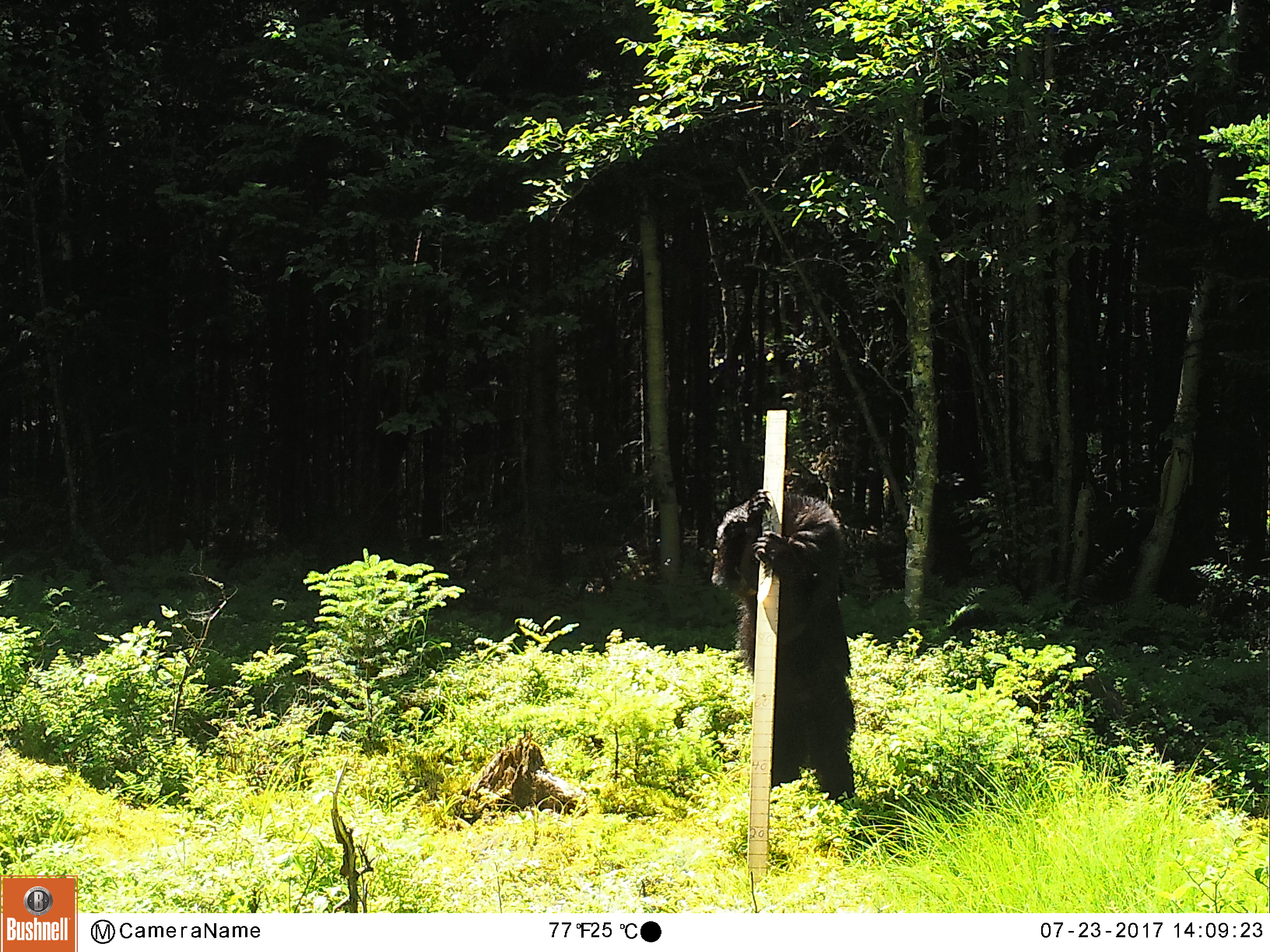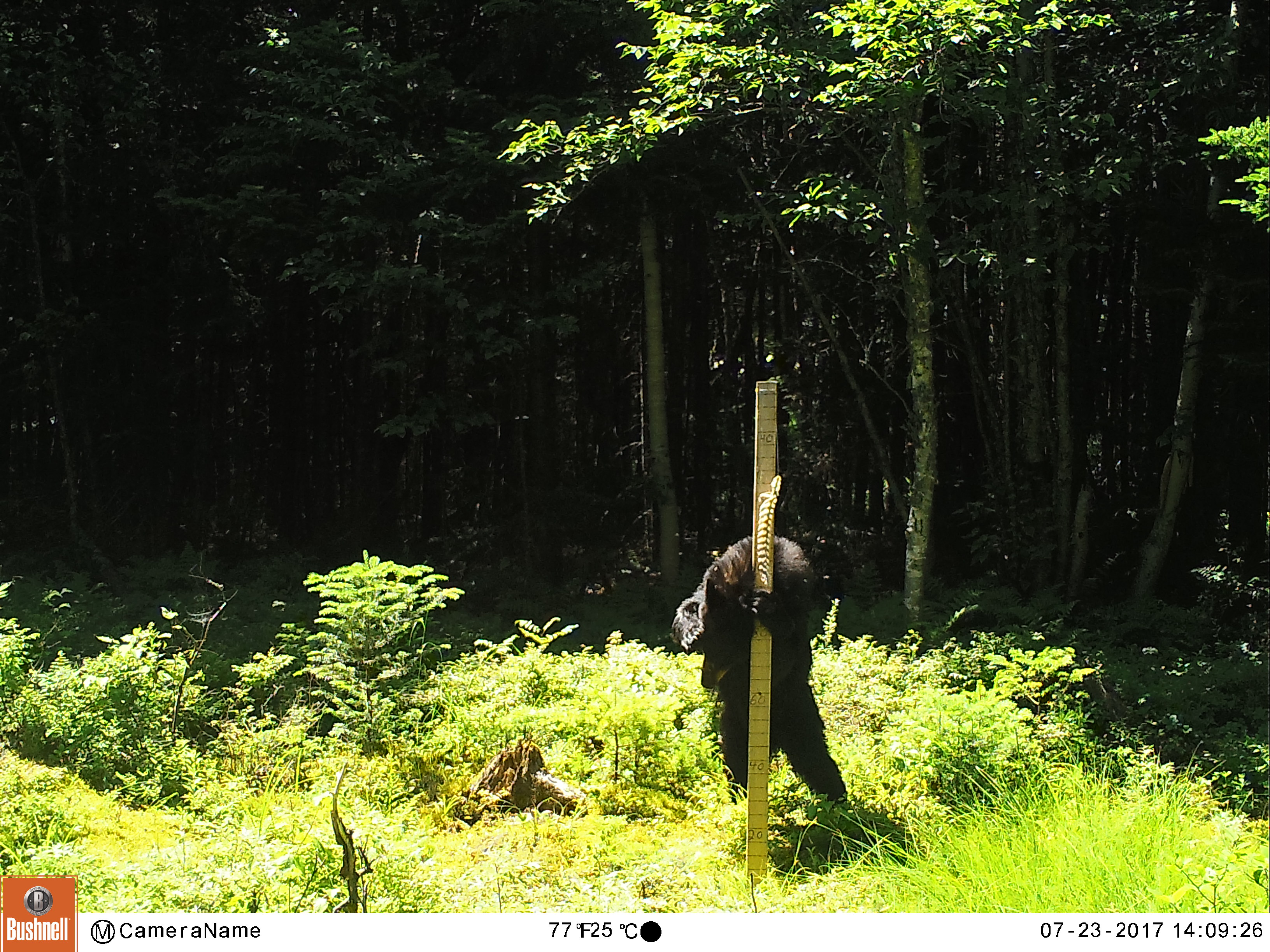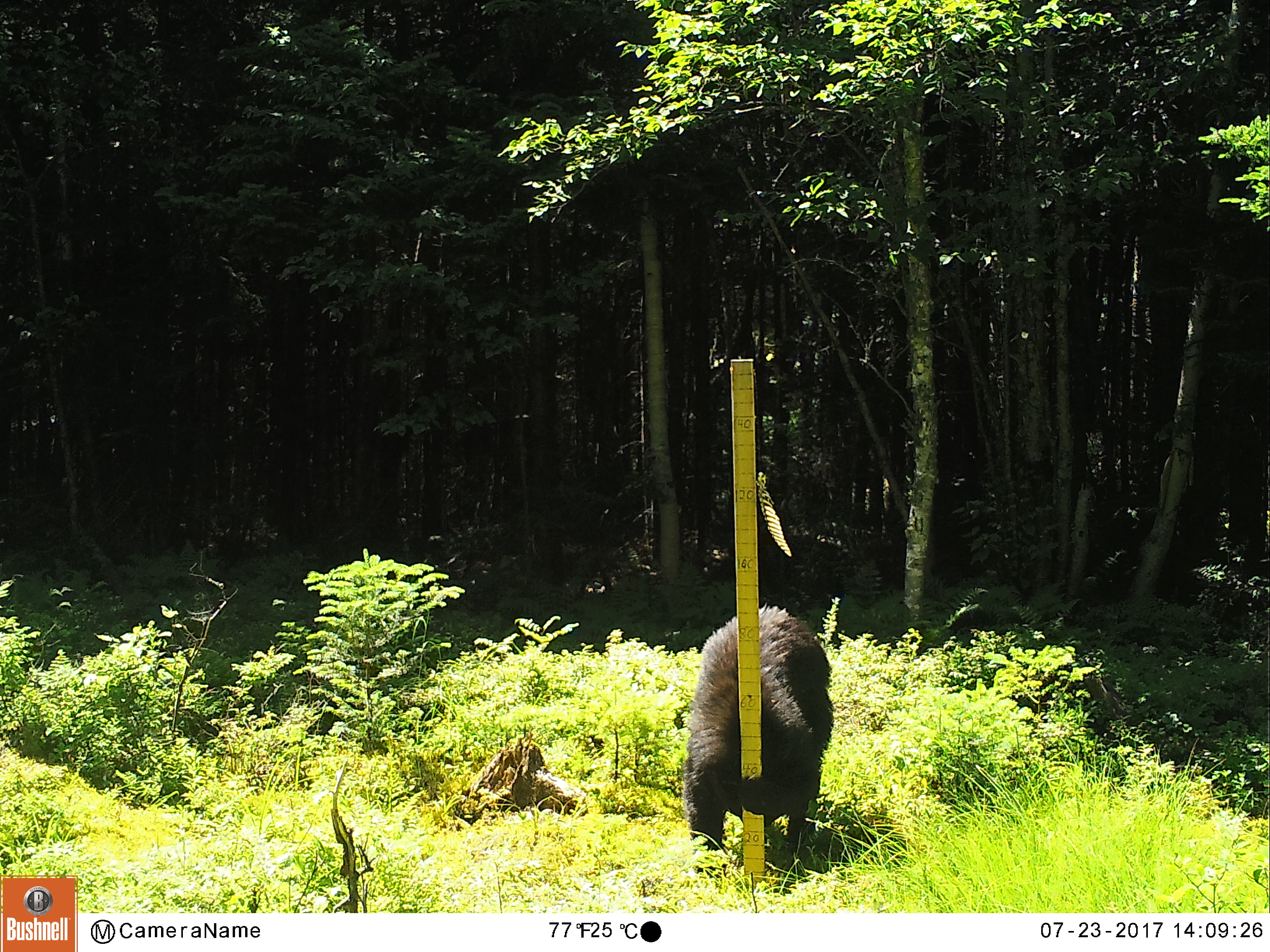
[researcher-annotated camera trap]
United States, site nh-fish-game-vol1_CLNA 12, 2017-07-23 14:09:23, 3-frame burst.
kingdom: Animalia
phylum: Chordata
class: Mammalia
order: Carnivora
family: Ursidae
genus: Ursus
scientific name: Ursus americanus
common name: black bear